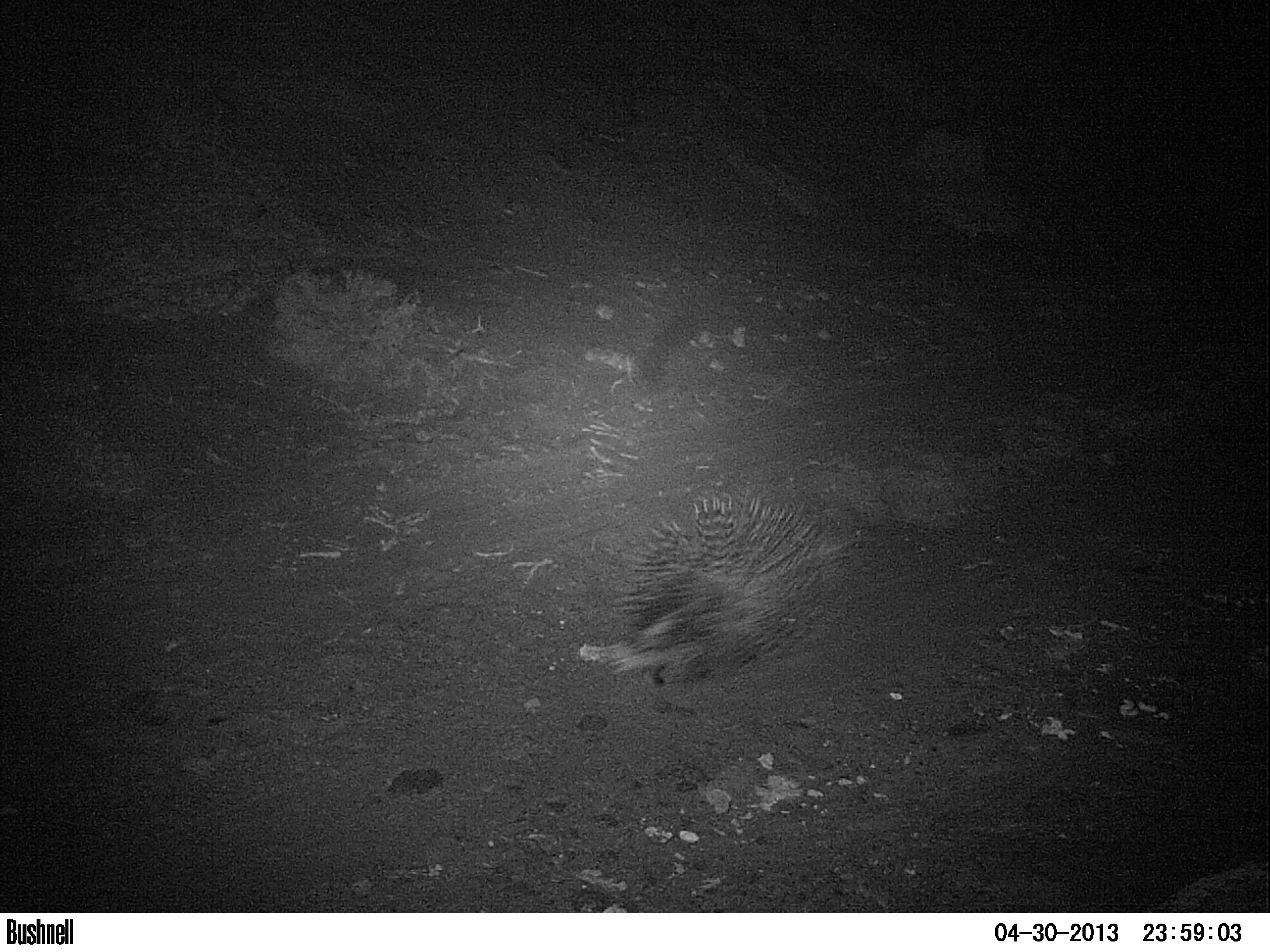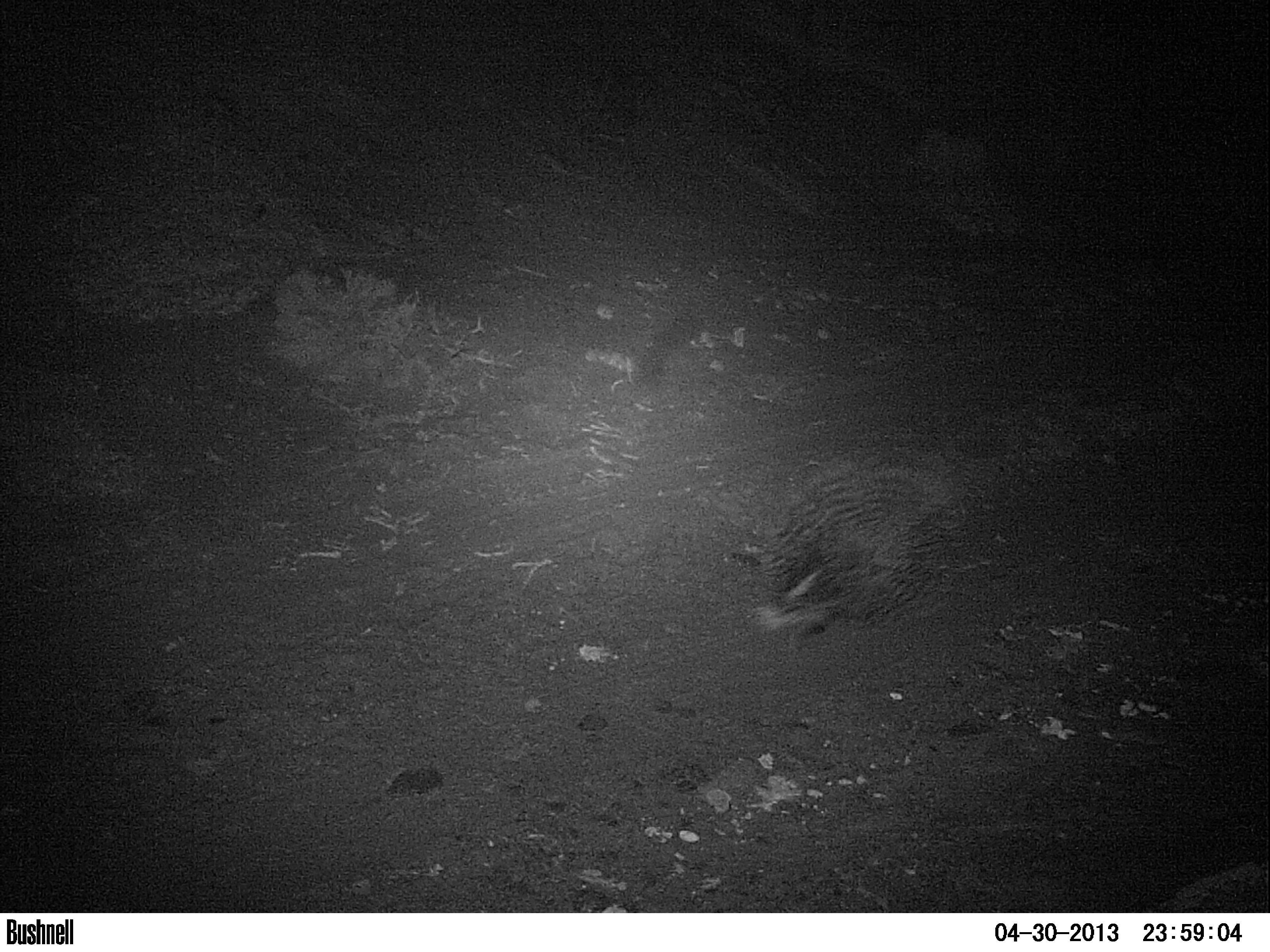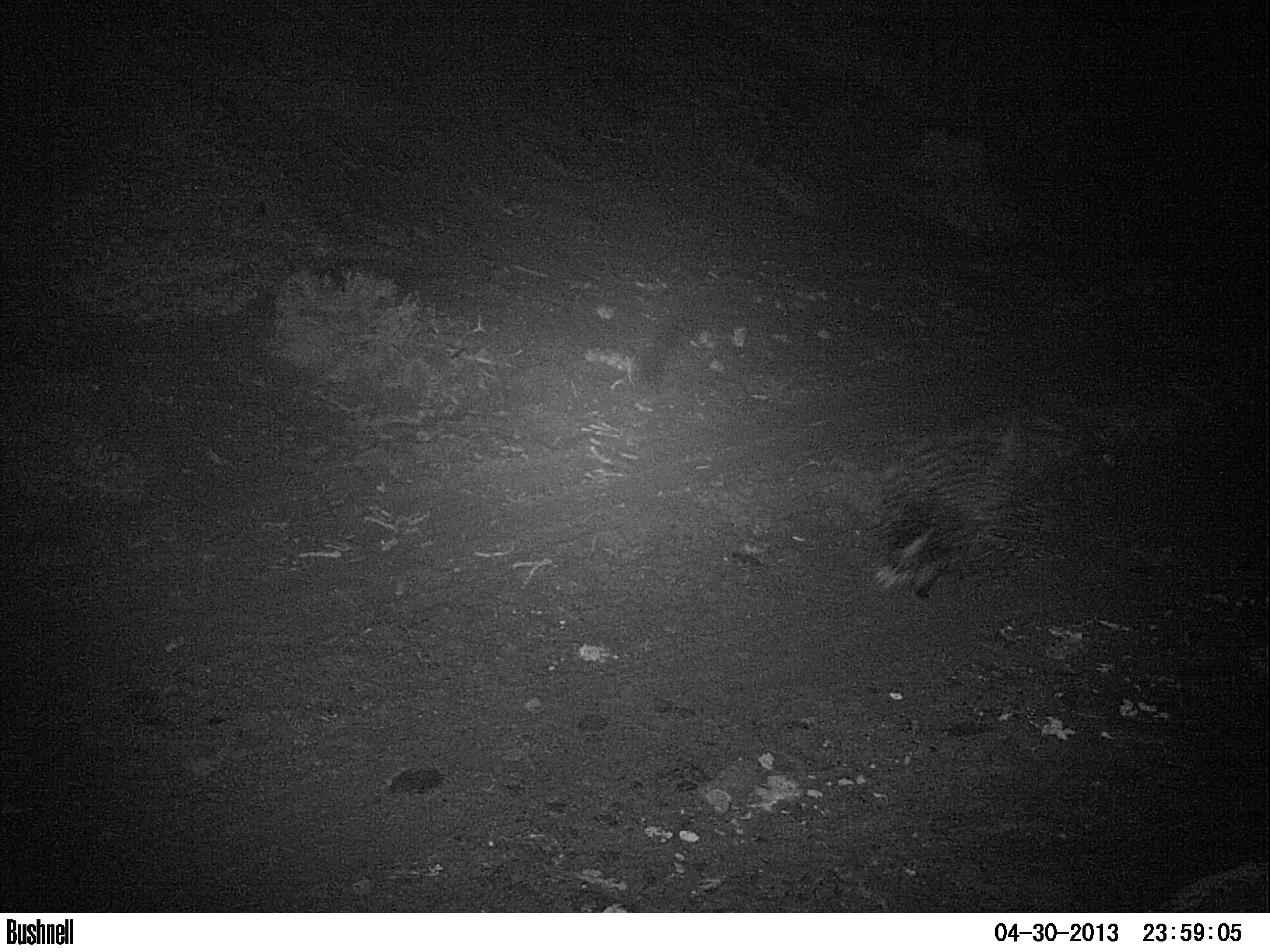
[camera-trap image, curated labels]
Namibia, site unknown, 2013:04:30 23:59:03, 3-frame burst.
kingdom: Animalia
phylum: Chordata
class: Mammalia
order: Rodentia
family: Hystricidae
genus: Hystrix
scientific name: Hystrix africaeaustralis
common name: cape porcupine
Hystrix africaeaustralis (cape porcupine).